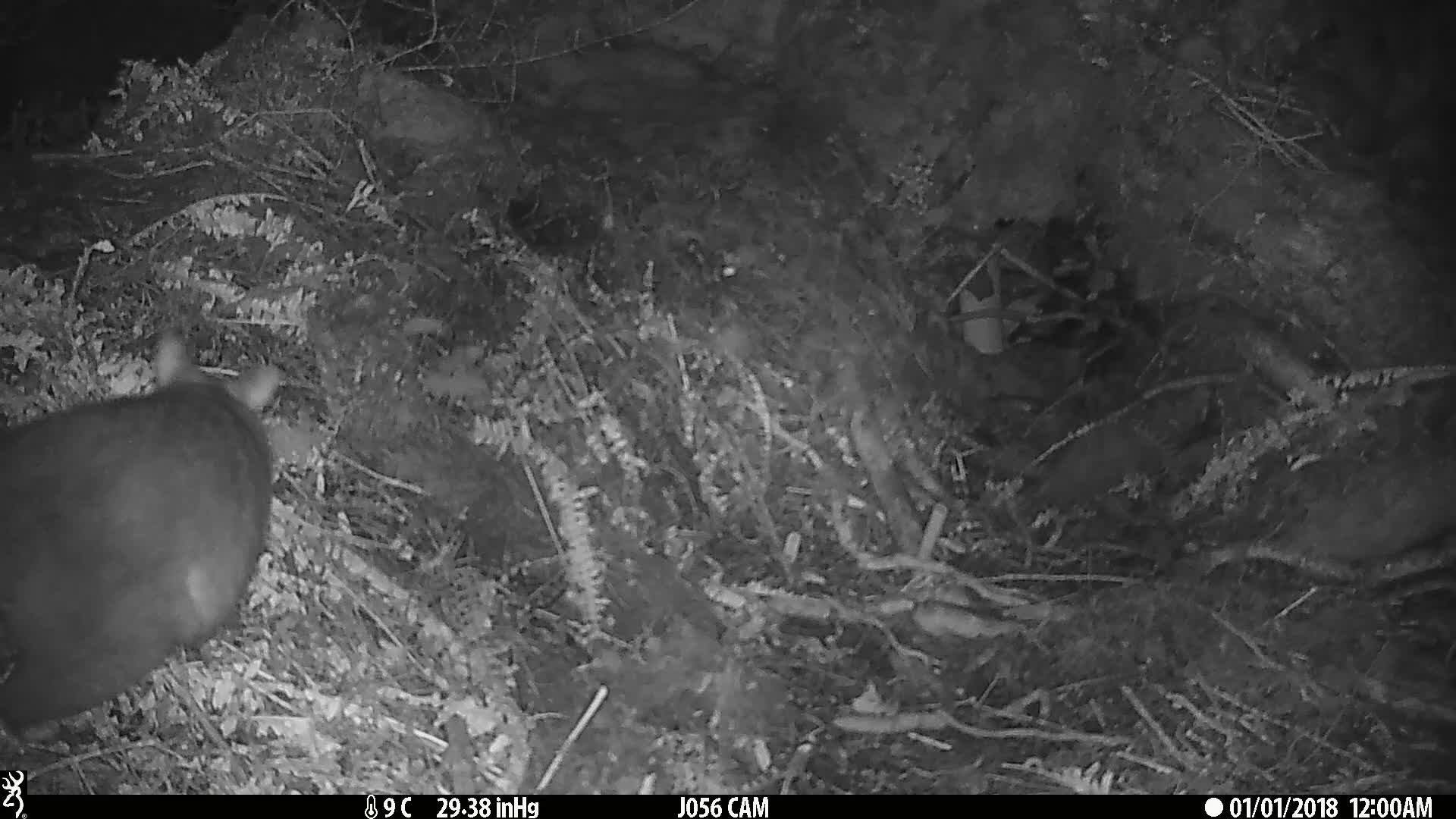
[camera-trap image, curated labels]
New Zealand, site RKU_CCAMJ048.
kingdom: Animalia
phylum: Chordata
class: Mammalia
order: Diprotodontia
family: Phalangeridae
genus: Trichosurus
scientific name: Trichosurus vulpecula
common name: common brushtail possum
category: possum